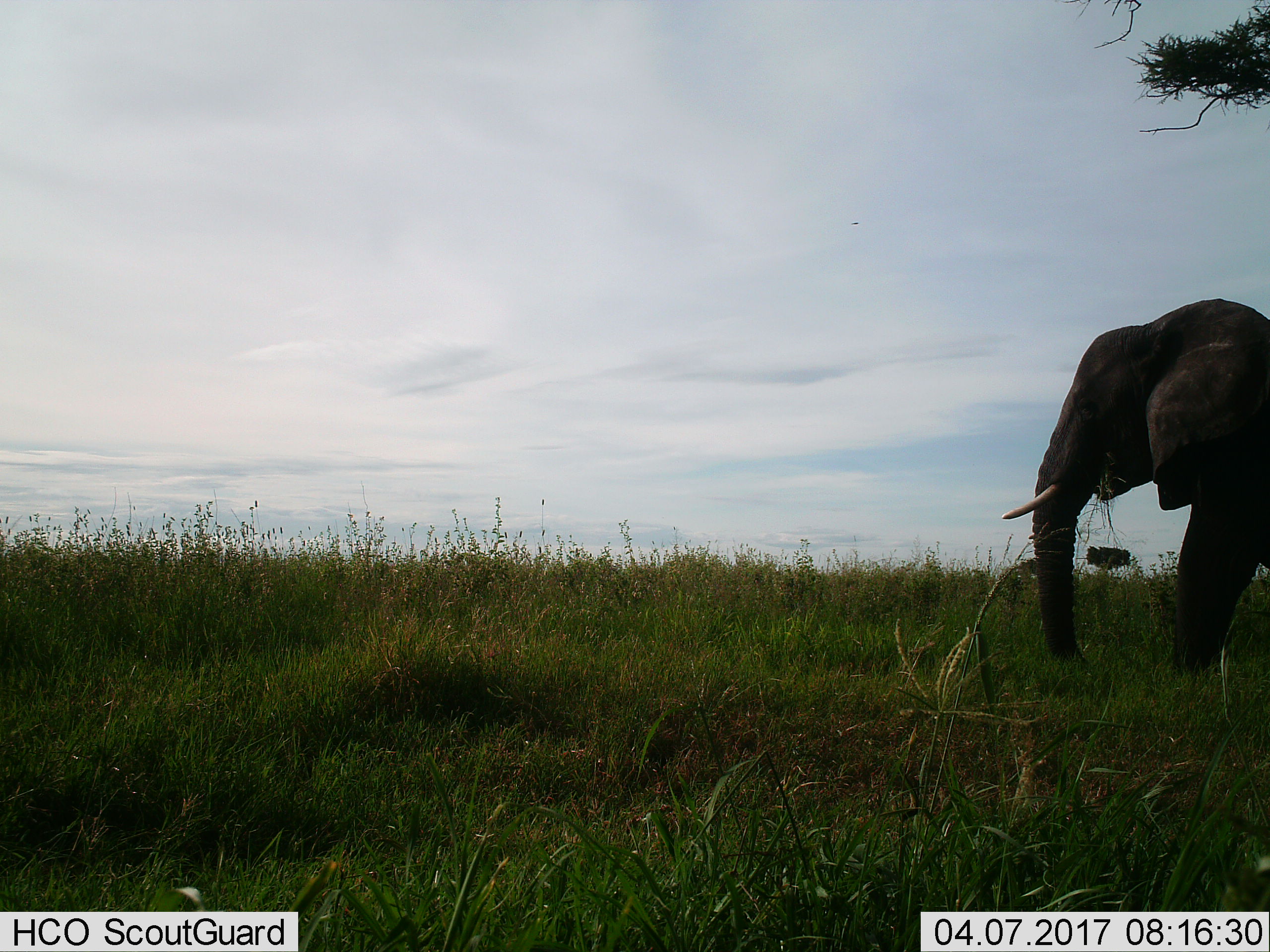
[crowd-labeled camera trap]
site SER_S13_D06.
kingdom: Animalia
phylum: Chordata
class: Mammalia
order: Proboscidea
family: Elephantidae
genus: Loxodonta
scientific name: Loxodonta africana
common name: african bush elephant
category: elephant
Elephant (african bush elephant) (Loxodonta africana), count 1. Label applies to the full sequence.